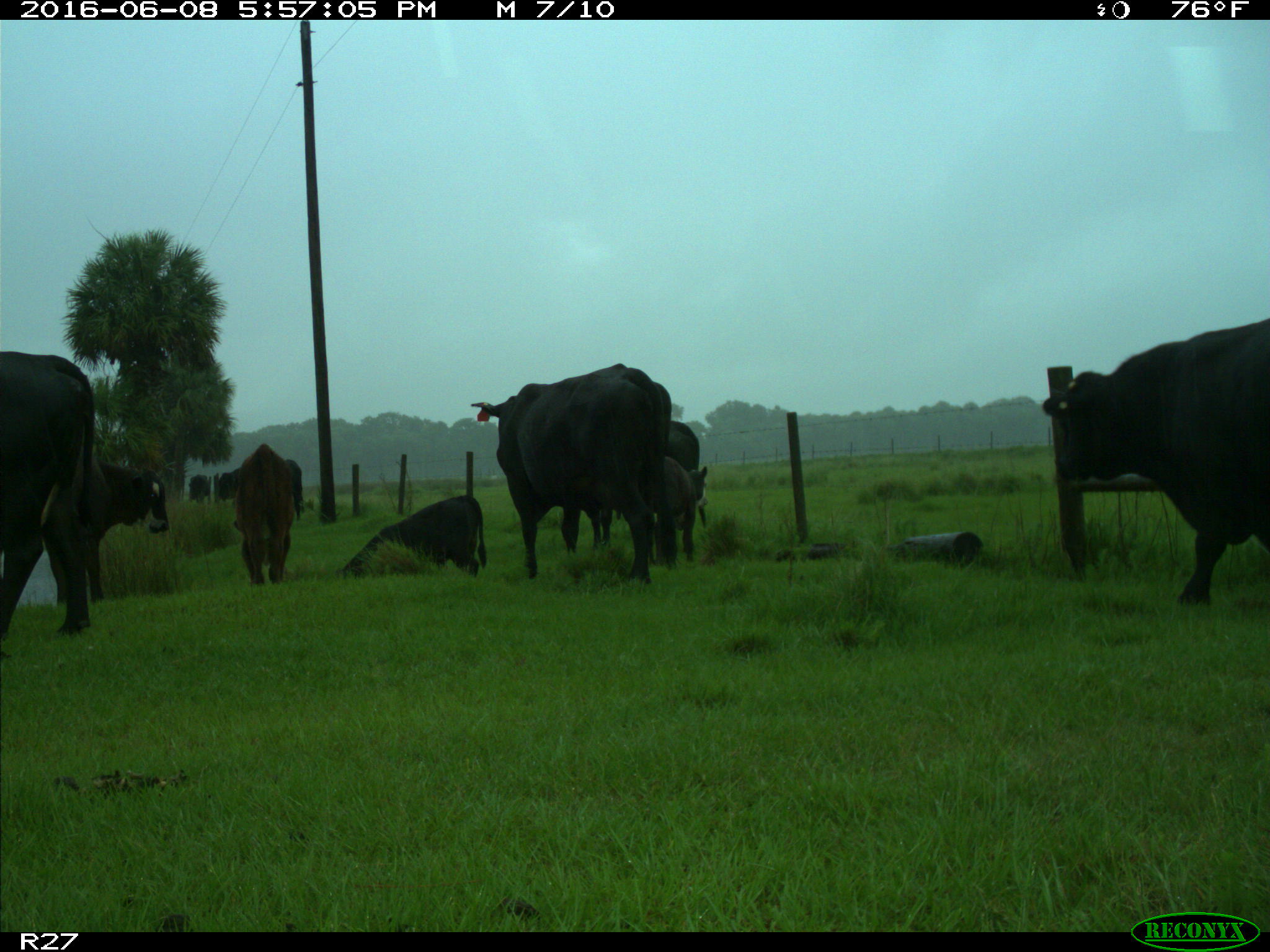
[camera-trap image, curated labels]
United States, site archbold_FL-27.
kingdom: Animalia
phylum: Chordata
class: Mammalia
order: Artiodactyla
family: Bovidae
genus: Bos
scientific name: Bos taurus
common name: domestic cow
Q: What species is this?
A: Bos taurus (domestic cow).